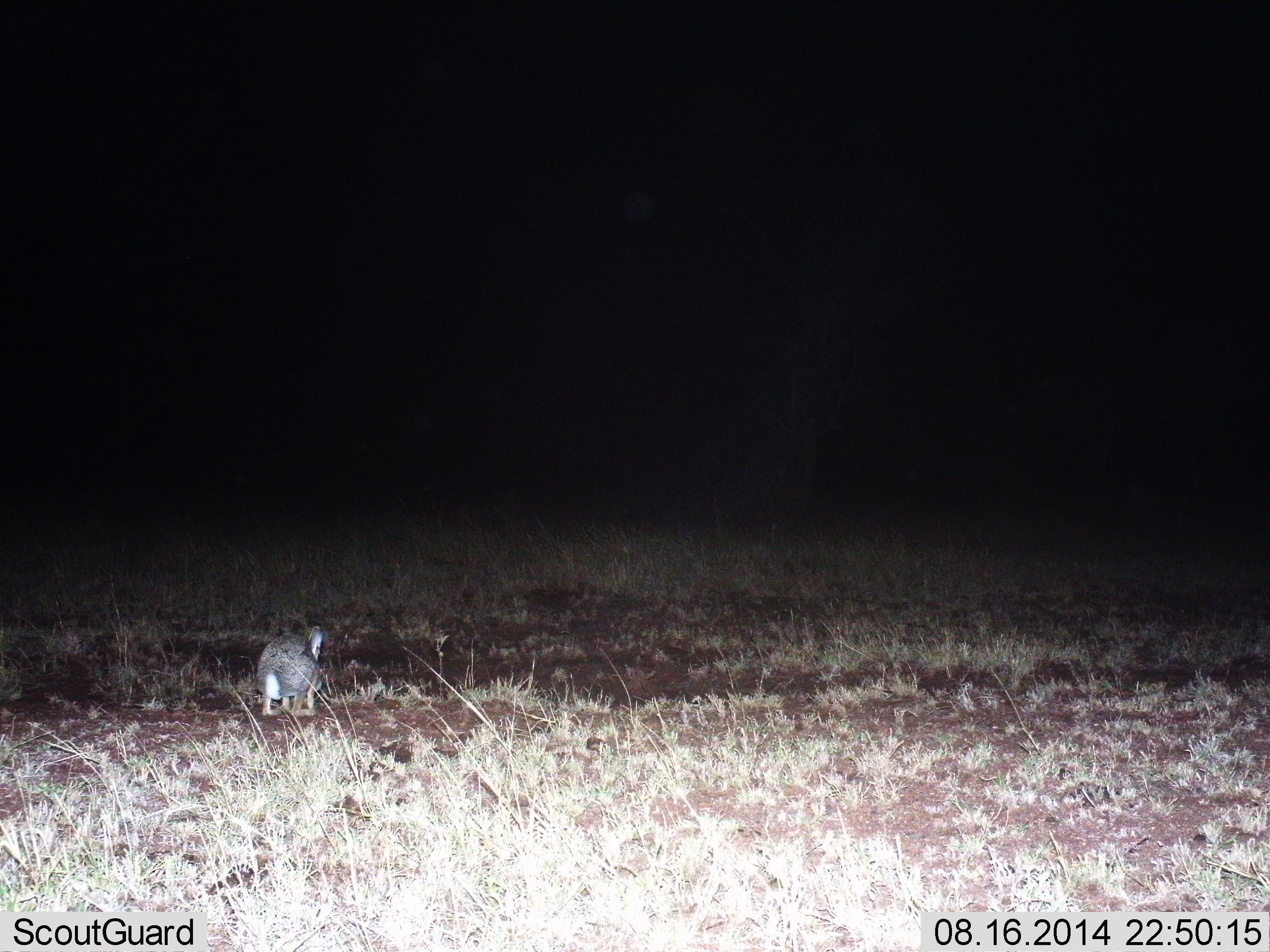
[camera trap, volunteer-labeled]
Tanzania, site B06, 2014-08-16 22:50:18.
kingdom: Animalia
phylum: Chordata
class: Mammalia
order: Lagomorpha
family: Leporidae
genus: Lepus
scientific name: Lepus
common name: hare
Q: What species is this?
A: Hare (Lepus).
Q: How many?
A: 1.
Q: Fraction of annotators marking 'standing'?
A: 70%.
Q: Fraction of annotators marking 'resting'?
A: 10%.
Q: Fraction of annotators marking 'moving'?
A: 20%.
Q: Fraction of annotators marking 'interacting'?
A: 0%.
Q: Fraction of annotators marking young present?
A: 0%.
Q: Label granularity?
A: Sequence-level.